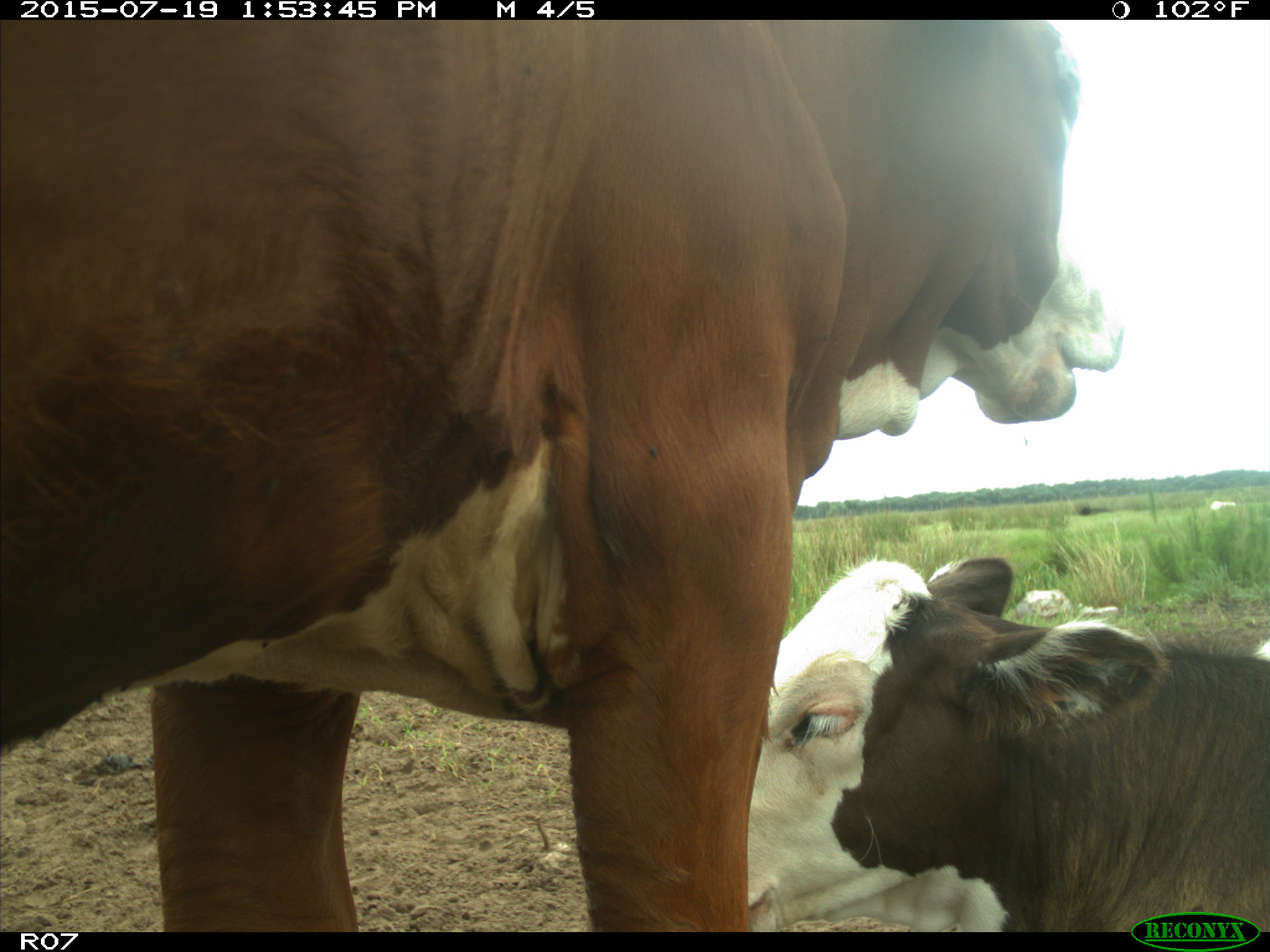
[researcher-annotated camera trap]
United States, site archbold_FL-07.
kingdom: Animalia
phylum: Chordata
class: Mammalia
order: Artiodactyla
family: Bovidae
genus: Bos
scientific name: Bos taurus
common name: domestic cow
Bos taurus (domestic cow).